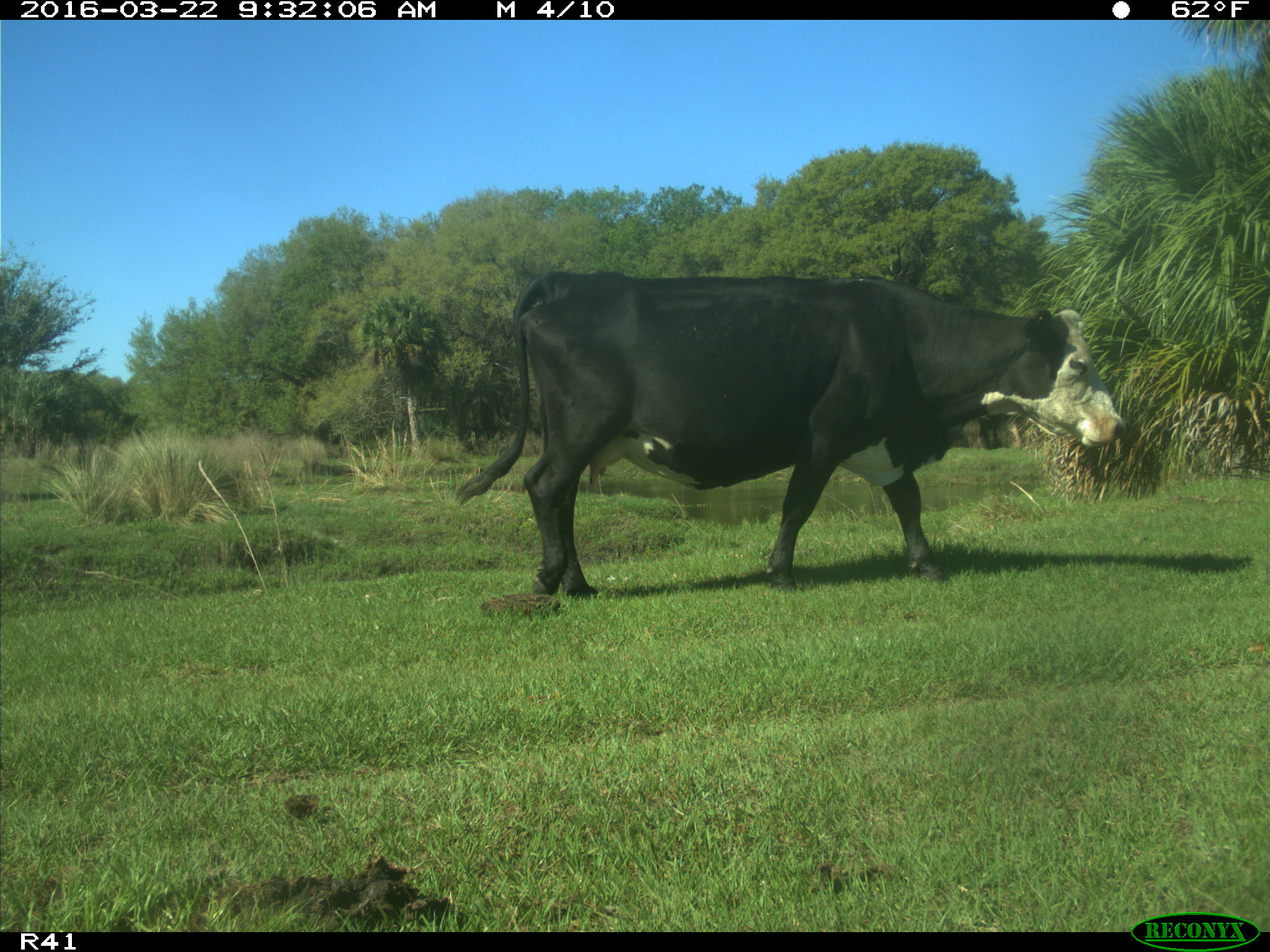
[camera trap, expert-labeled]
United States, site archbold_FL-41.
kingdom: Animalia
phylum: Chordata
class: Mammalia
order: Artiodactyla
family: Bovidae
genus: Bos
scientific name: Bos taurus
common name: domestic cow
Bos taurus (domestic cow).